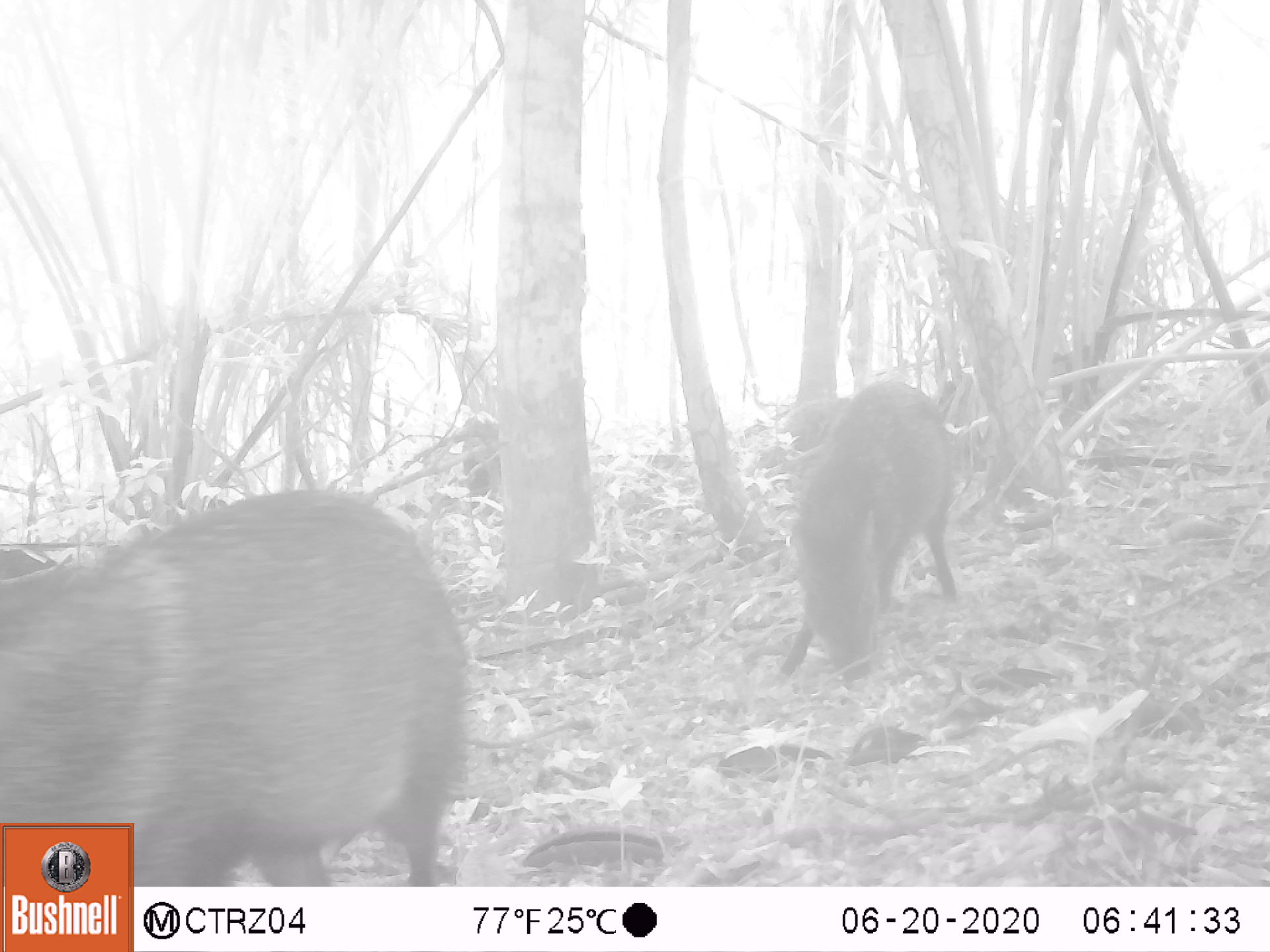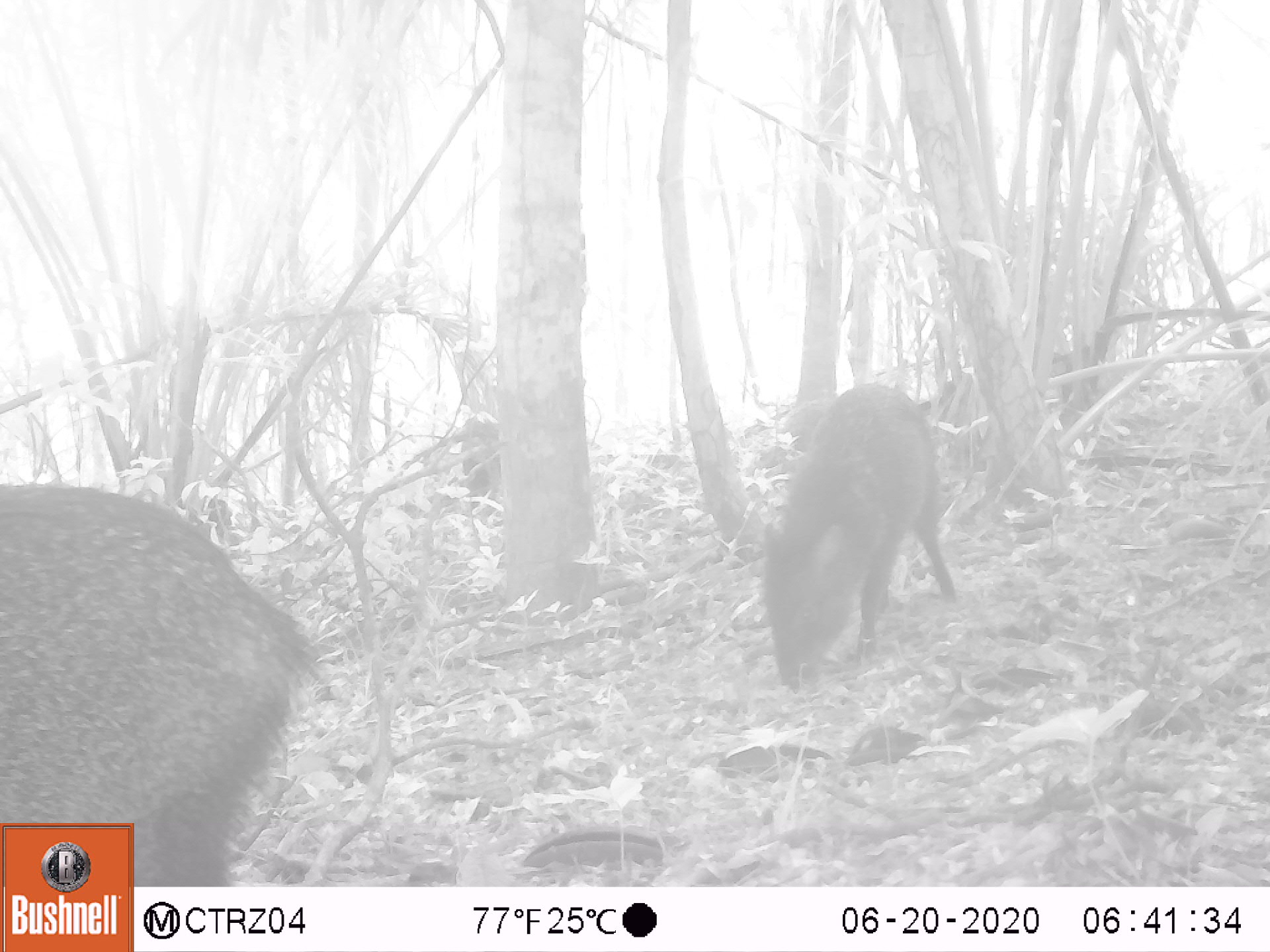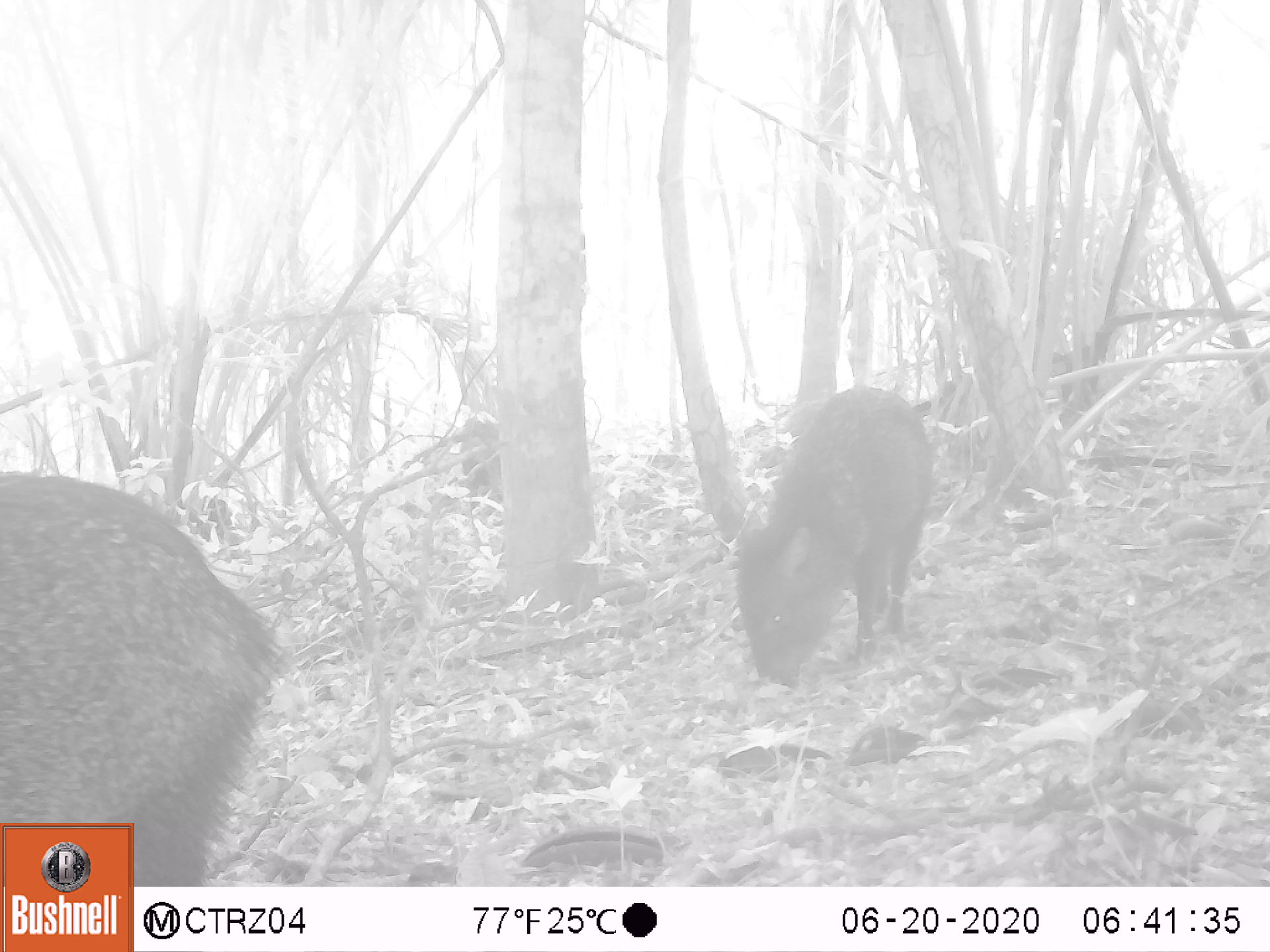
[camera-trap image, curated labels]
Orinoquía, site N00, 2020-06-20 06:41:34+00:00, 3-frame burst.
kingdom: Animalia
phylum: Chordata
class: Mammalia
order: Artiodactyla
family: Tayassuidae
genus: Pecari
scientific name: Pecari tajacu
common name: collared peccary